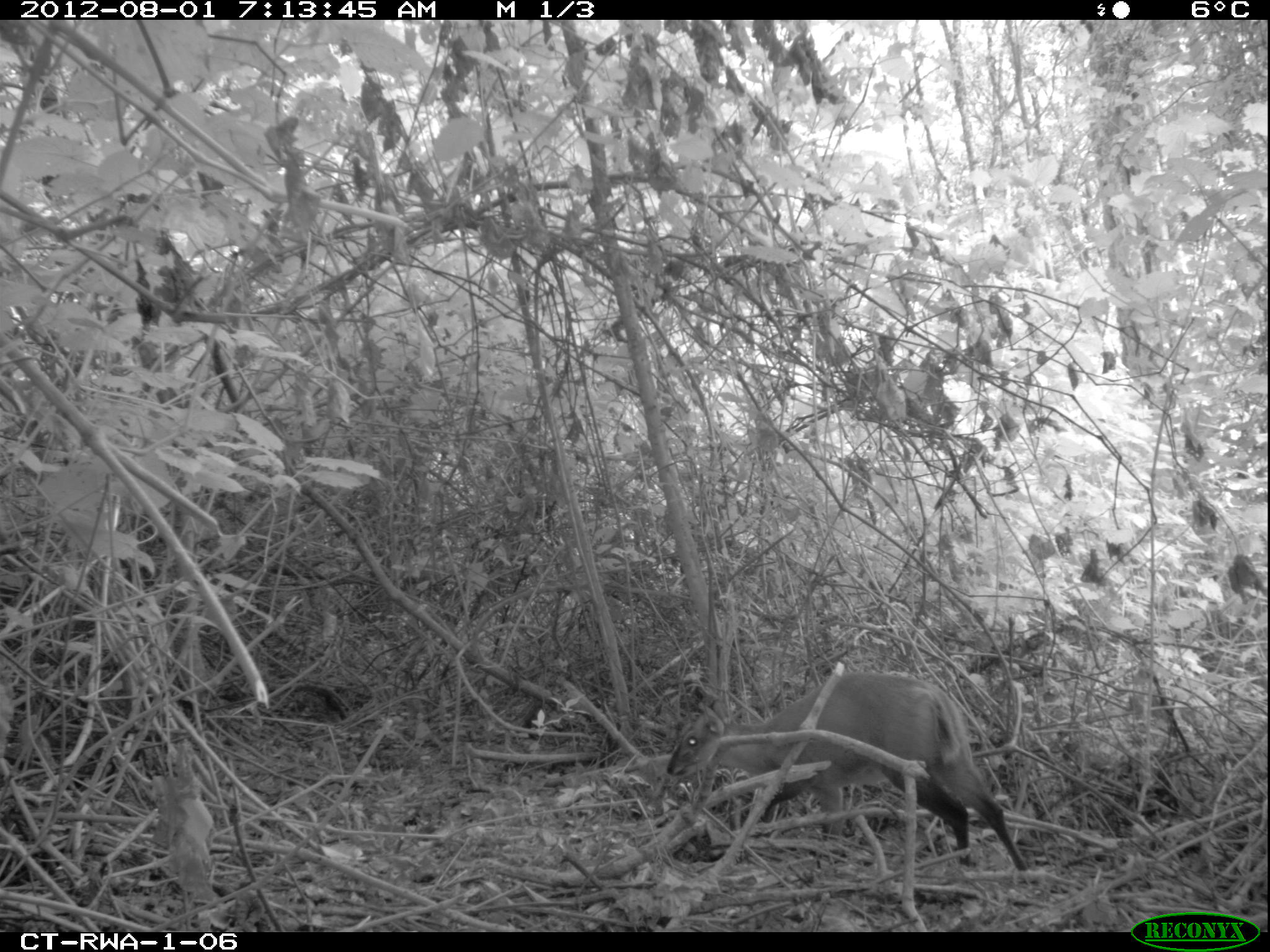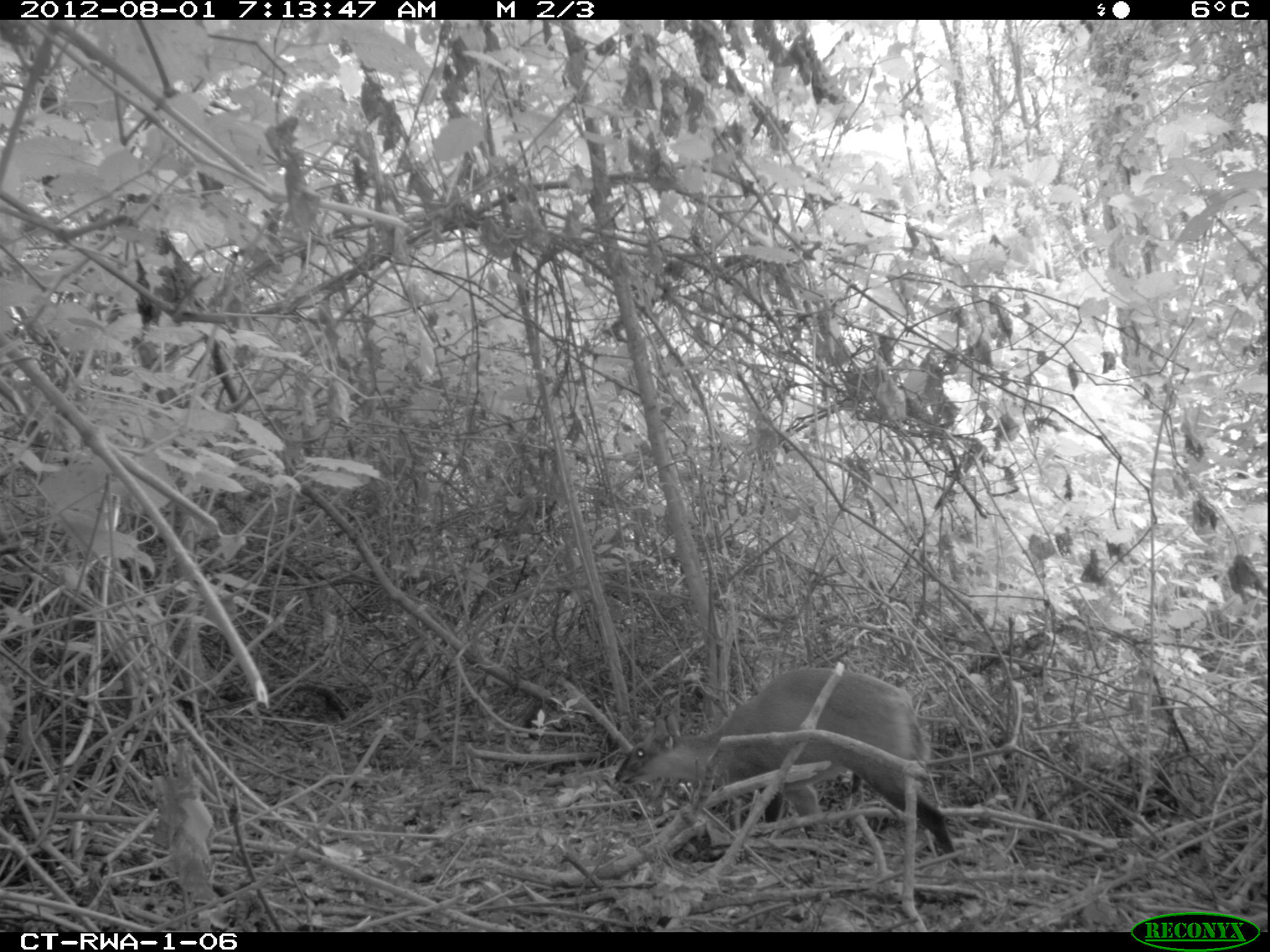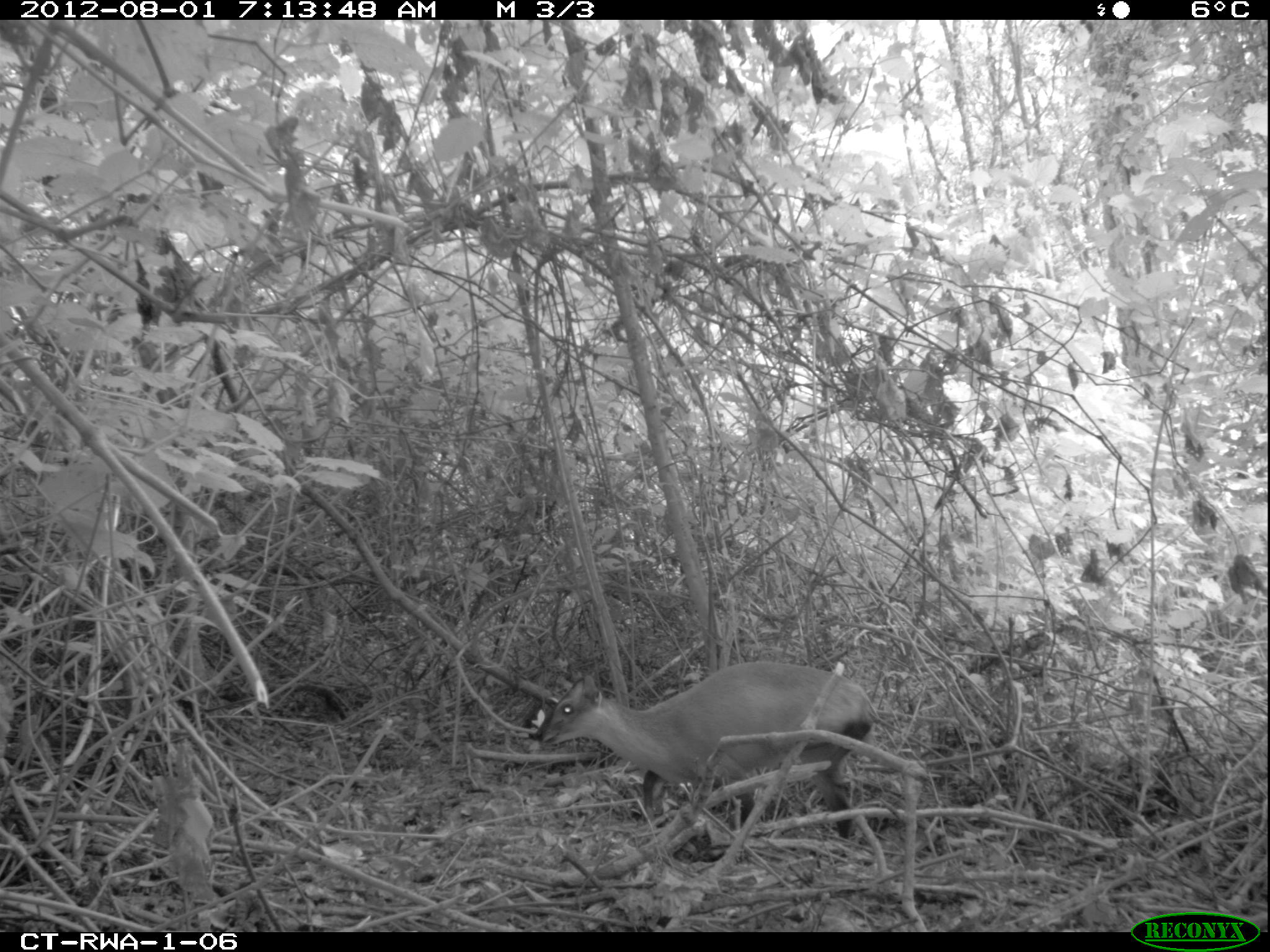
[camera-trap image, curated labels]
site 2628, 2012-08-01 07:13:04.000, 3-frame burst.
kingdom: Animalia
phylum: Chordata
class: Mammalia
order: Artiodactyla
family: Bovidae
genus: Cephalophus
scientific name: Cephalophus nigrifrons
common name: black-fronted duiker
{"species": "Cephalophus nigrifrons (black-fronted duiker)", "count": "1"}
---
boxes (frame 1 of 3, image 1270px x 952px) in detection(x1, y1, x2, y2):
cephalophus nigrifrons: detection(661, 670, 1031, 872)